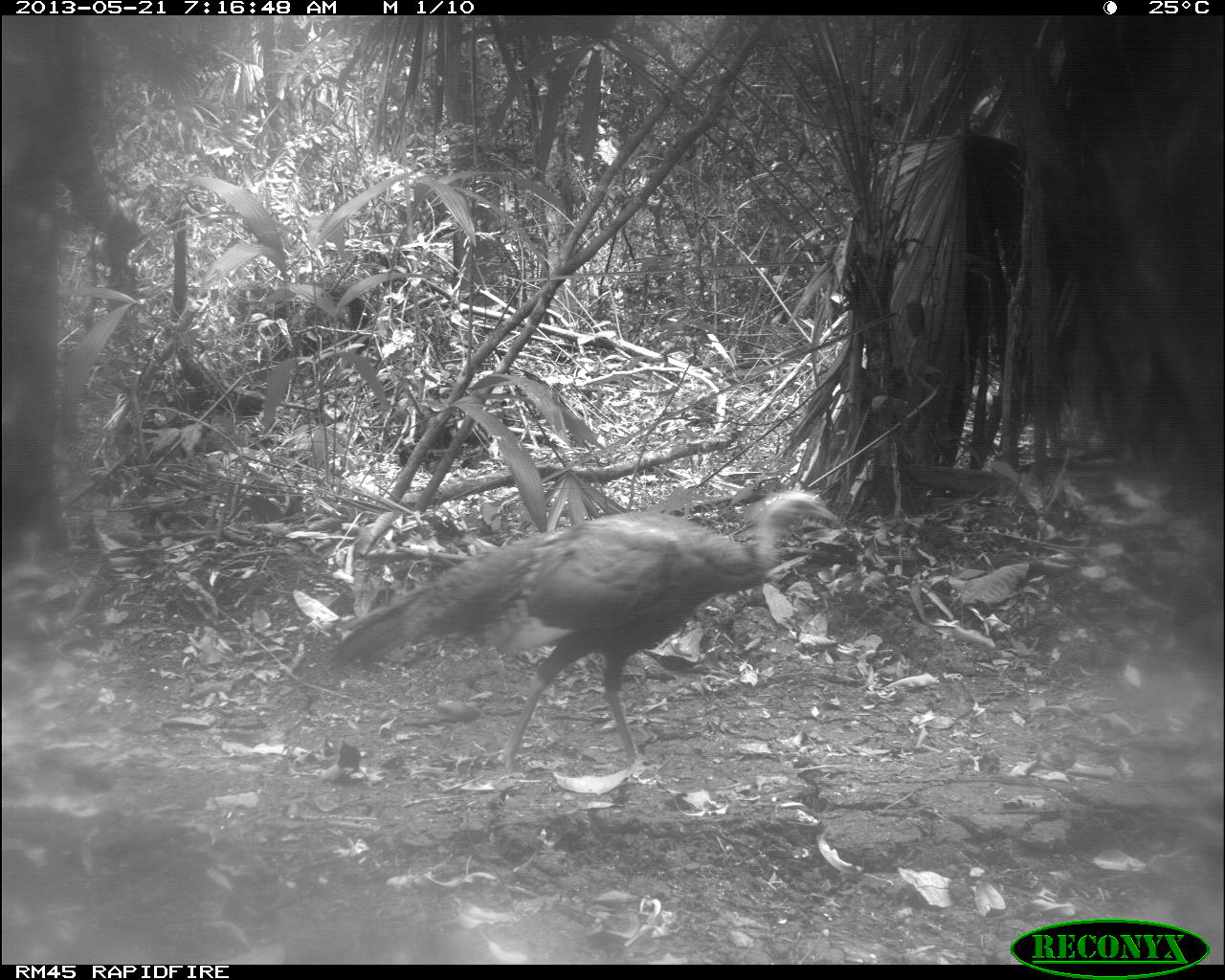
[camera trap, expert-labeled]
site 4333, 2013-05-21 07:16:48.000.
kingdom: Animalia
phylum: Chordata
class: Aves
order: Galliformes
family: Phasianidae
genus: Meleagris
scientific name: Meleagris ocellata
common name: ocellated turkey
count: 1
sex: female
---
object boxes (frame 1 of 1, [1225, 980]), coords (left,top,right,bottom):
meleagris ocellata: (325,488,839,779)